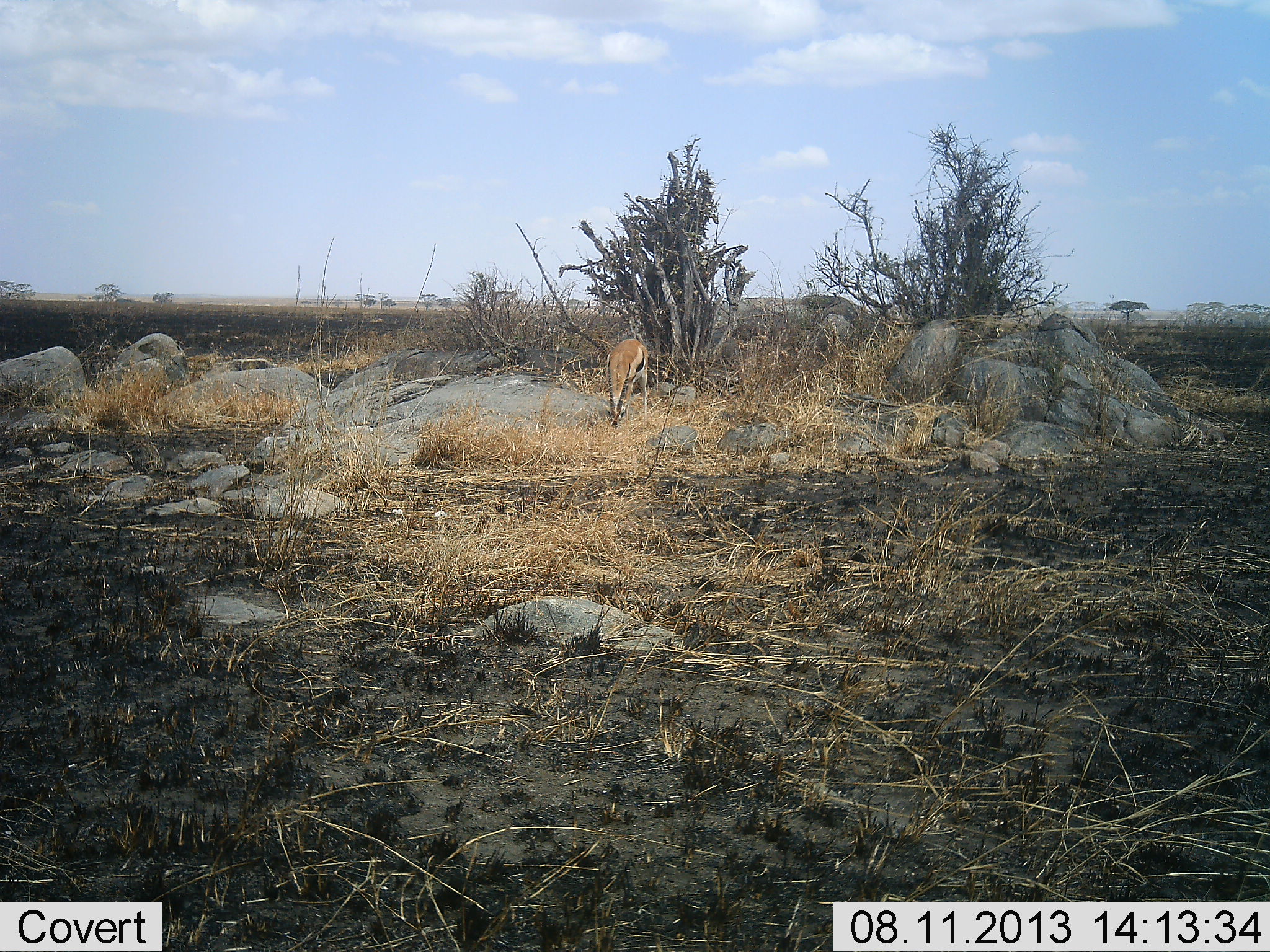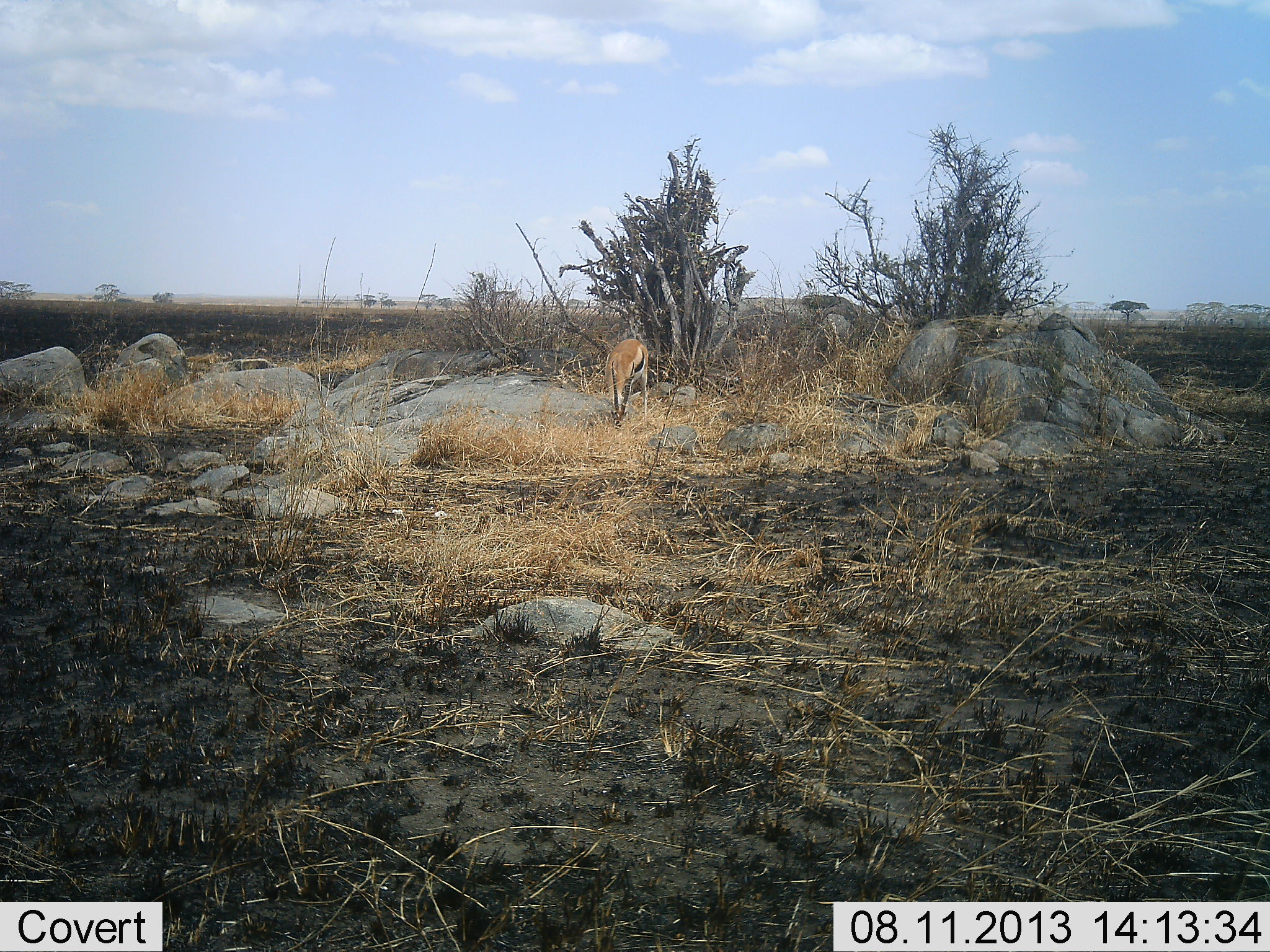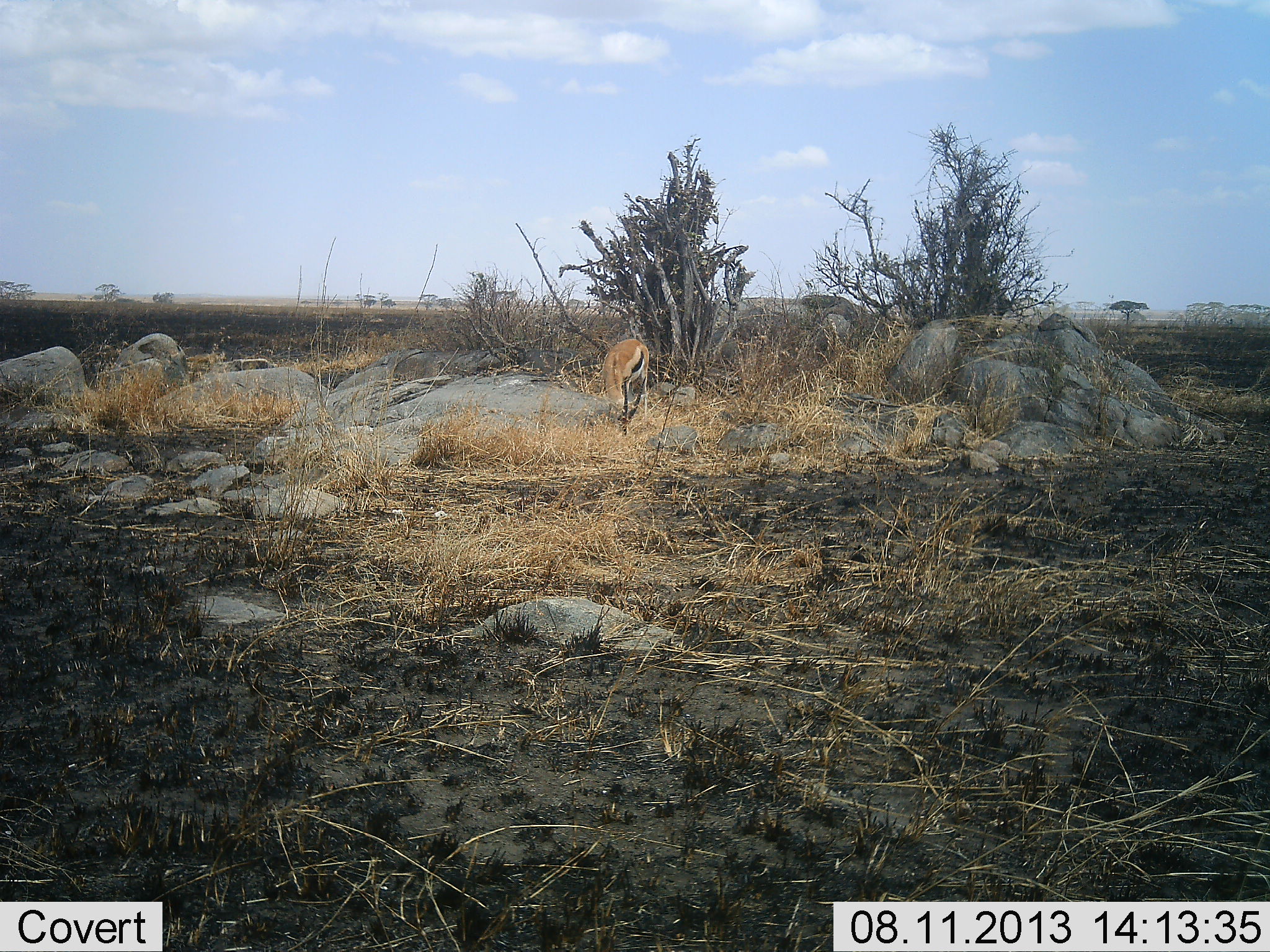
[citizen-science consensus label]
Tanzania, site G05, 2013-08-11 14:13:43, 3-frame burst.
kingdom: Animalia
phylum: Chordata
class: Mammalia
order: Artiodactyla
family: Bovidae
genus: Eudorcas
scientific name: Eudorcas thomsonii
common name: thomson's gazelle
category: gazellethomsons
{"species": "gazellethomsons (thomson's gazelle) (Eudorcas thomsonii)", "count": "1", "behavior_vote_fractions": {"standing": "29%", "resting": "0%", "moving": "0%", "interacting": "0%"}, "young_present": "0%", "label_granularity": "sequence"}